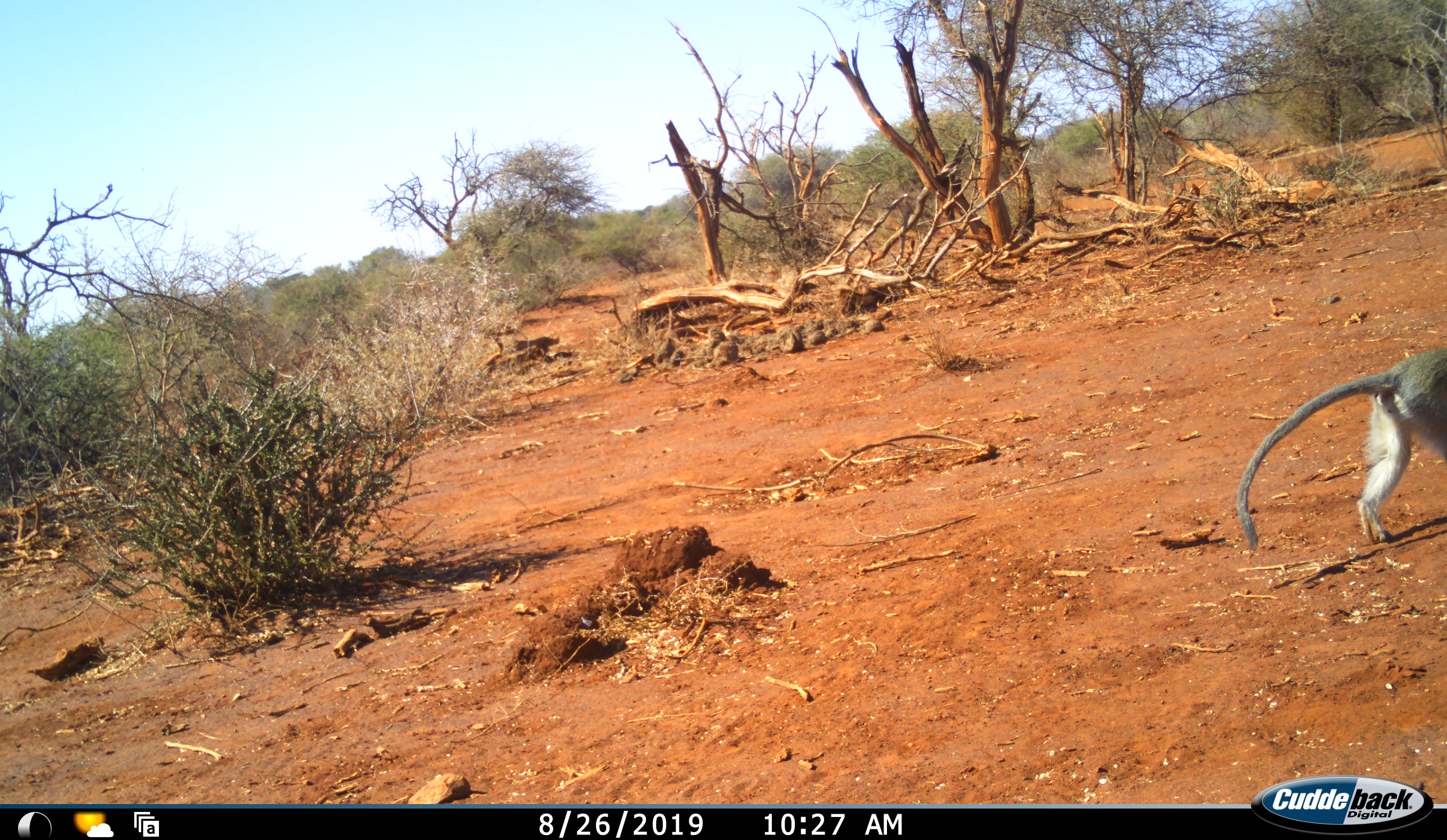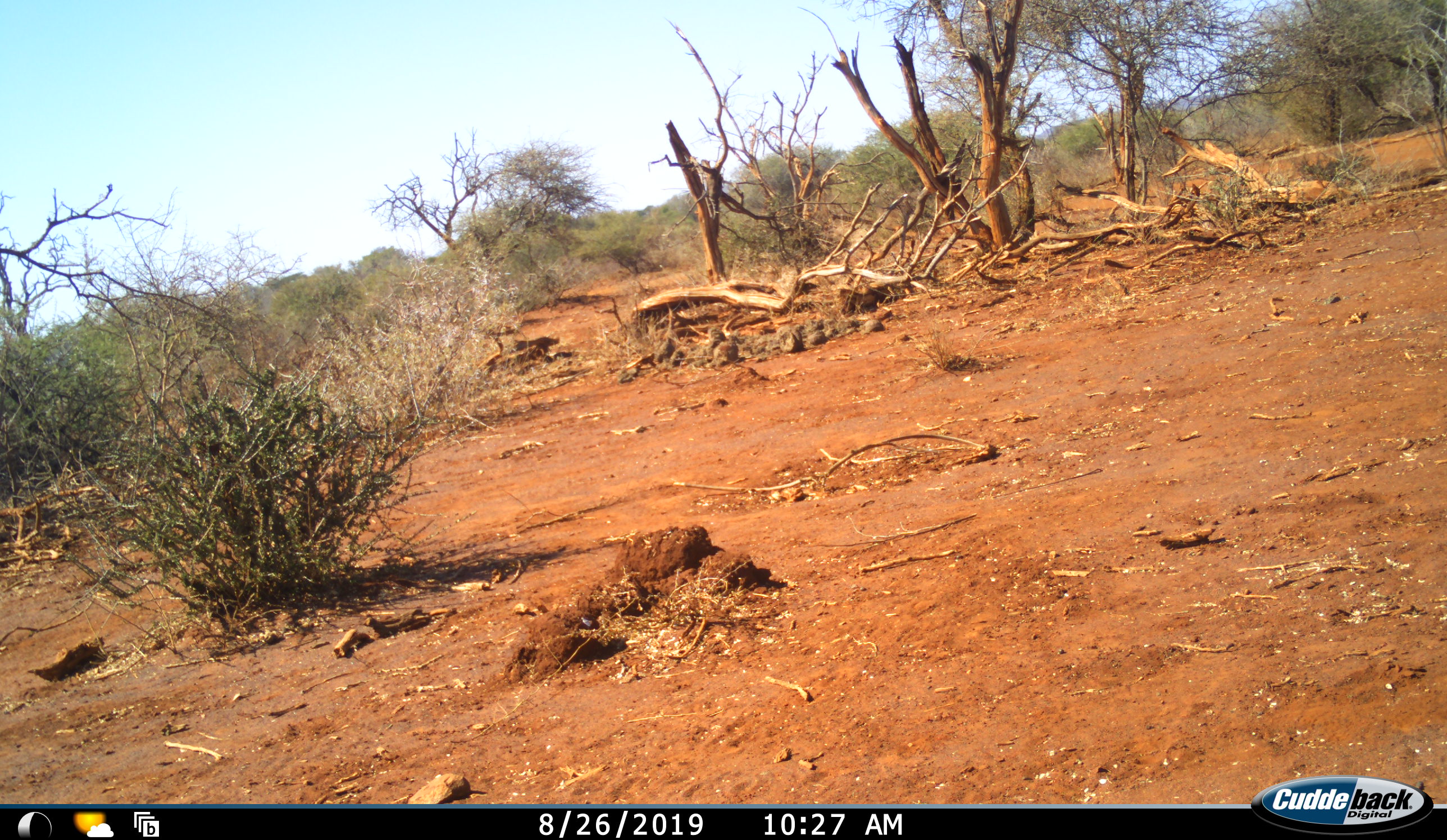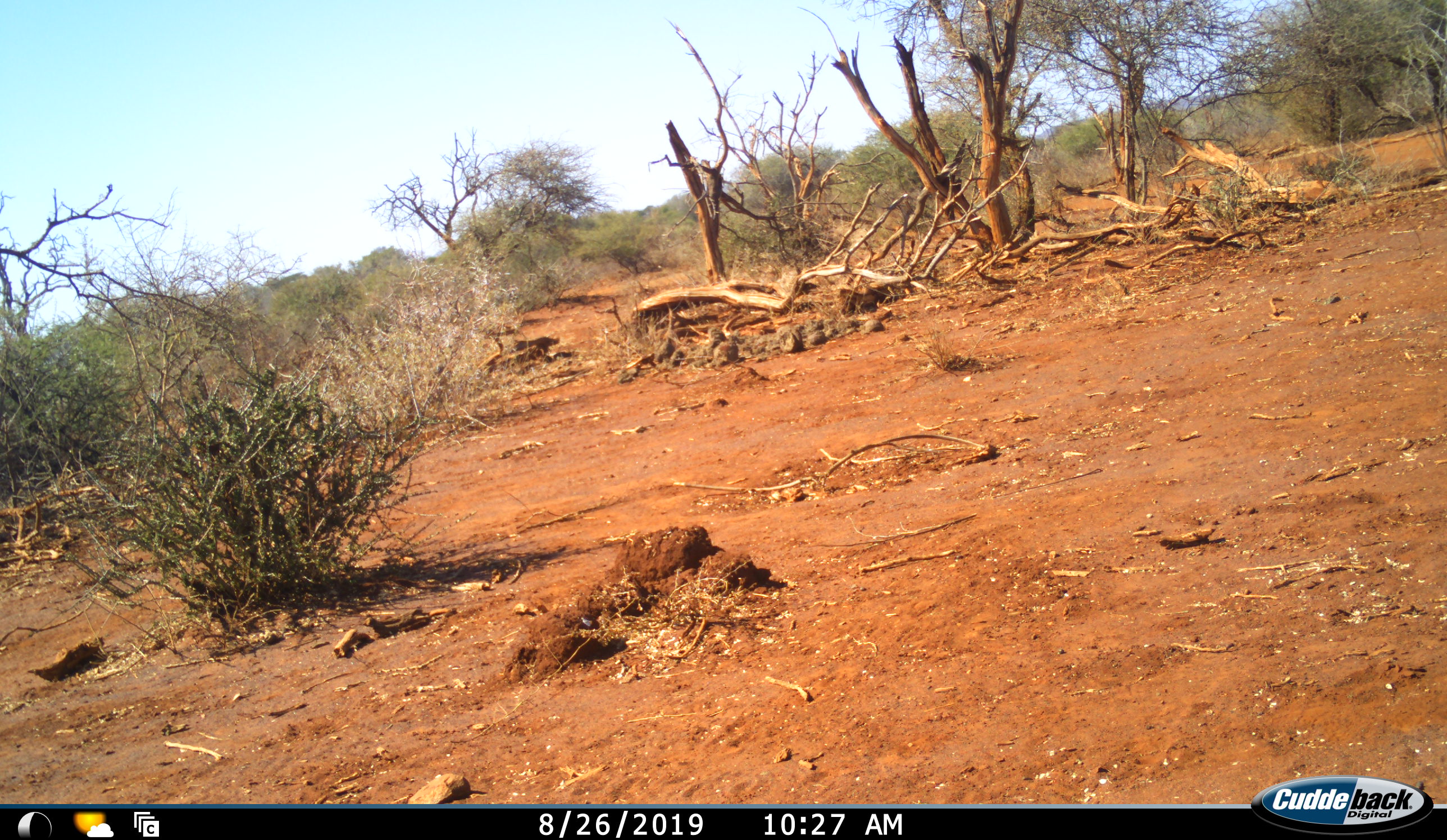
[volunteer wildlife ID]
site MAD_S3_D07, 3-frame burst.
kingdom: Animalia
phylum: Chordata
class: Mammalia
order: Primates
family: Cercopithecidae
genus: Chlorocebus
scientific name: Chlorocebus pygerythrus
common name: vervet monkey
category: monkeyvervet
Monkeyvervet (vervet monkey) (Chlorocebus pygerythrus), count 1. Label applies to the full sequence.